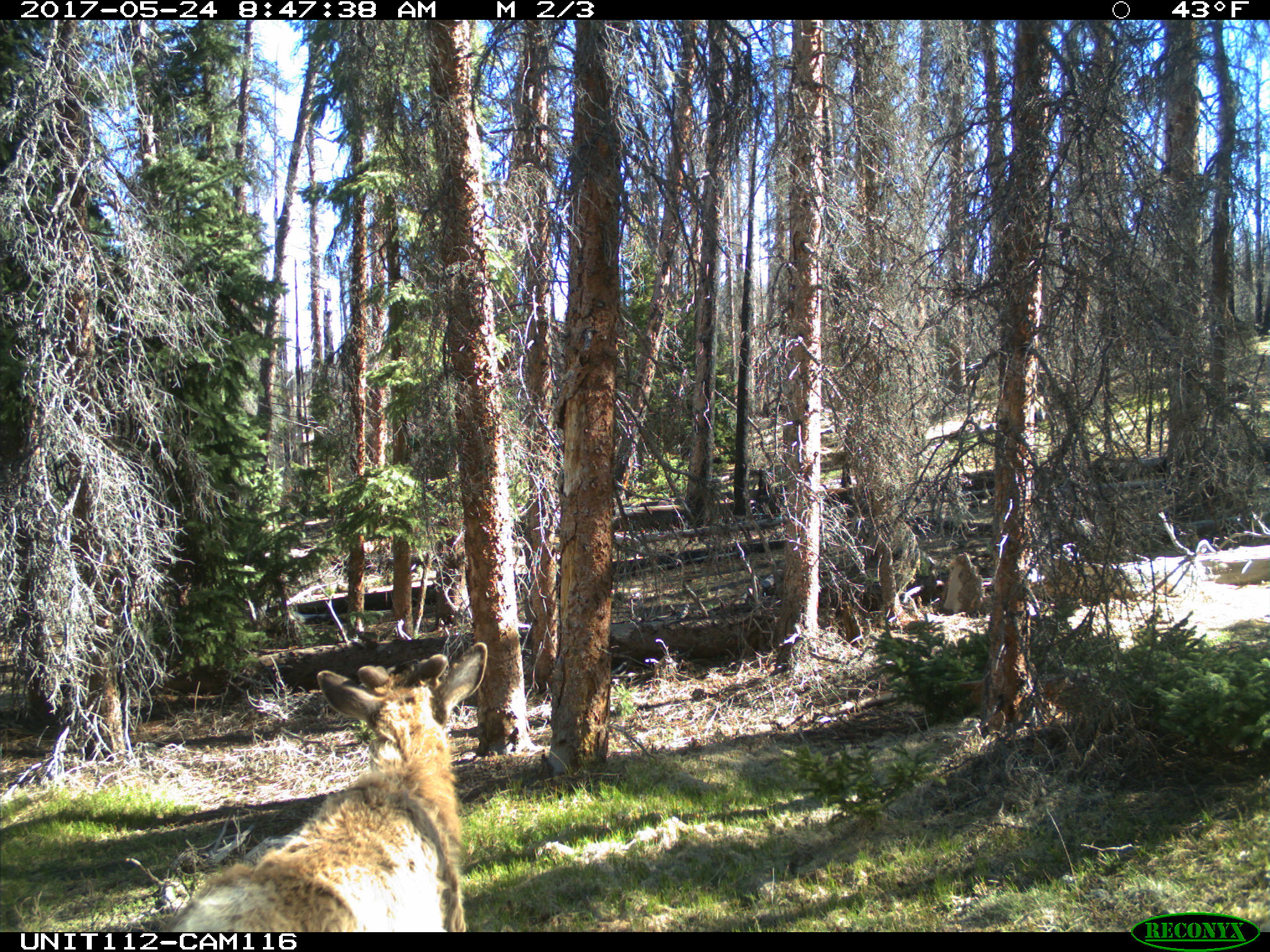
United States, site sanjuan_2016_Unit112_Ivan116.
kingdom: Animalia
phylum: Chordata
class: Mammalia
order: Artiodactyla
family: Cervidae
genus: Cervus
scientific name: Cervus elaphus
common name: red deer